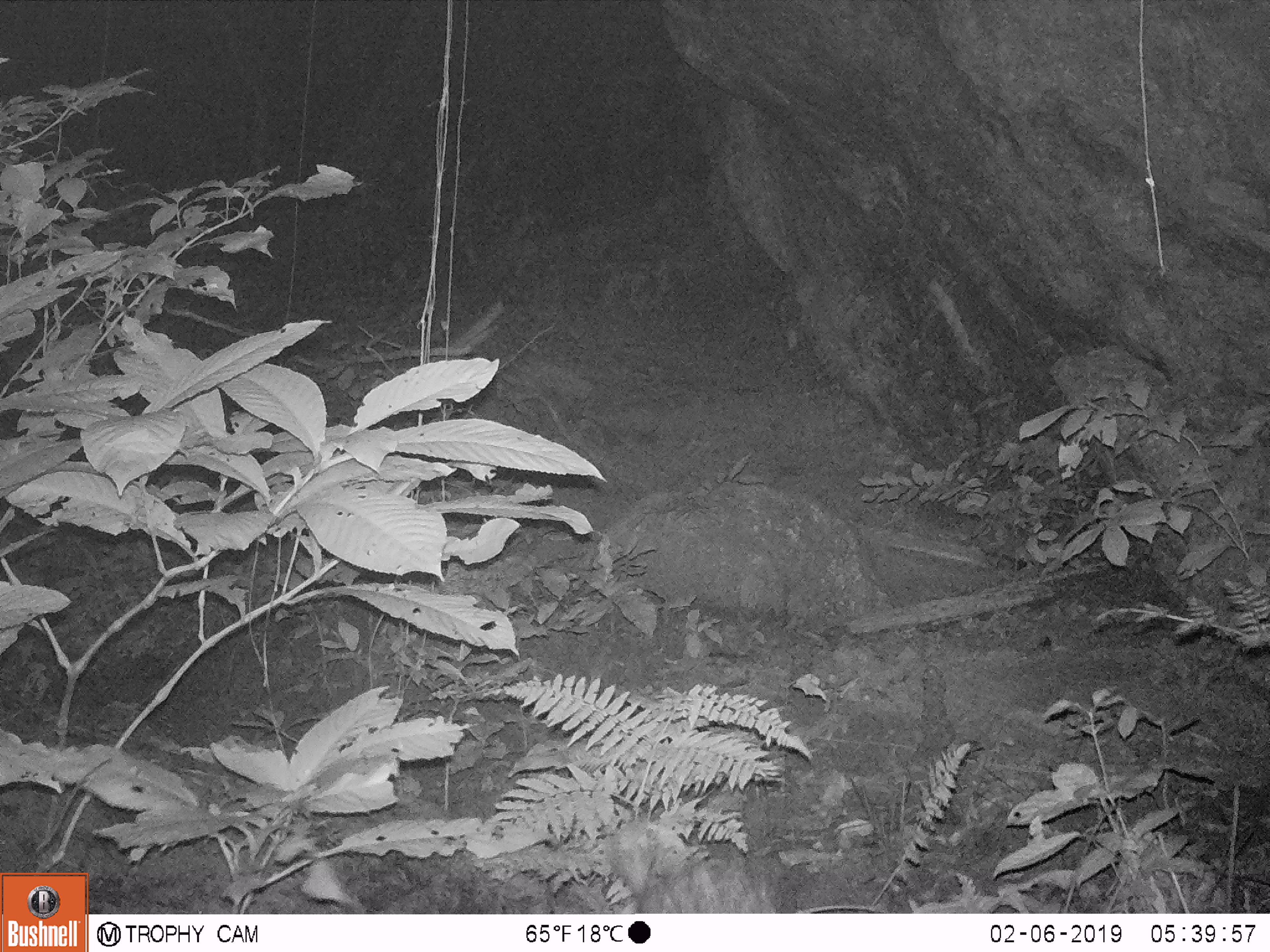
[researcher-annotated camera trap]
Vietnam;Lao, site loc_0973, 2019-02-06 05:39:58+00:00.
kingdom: Animalia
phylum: Chordata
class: Mammalia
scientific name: Mammalia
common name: mammal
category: unidentified mammal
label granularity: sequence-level